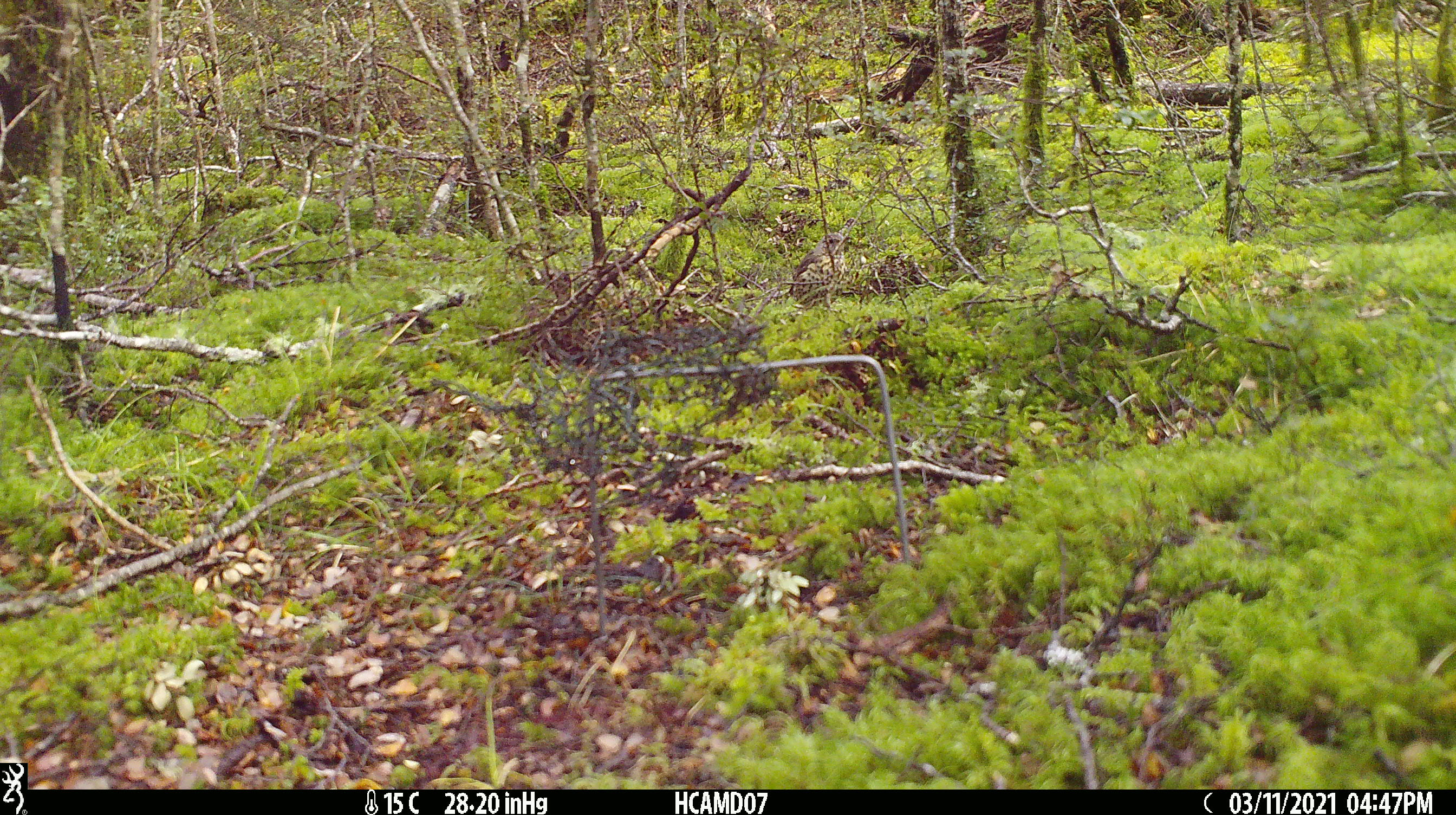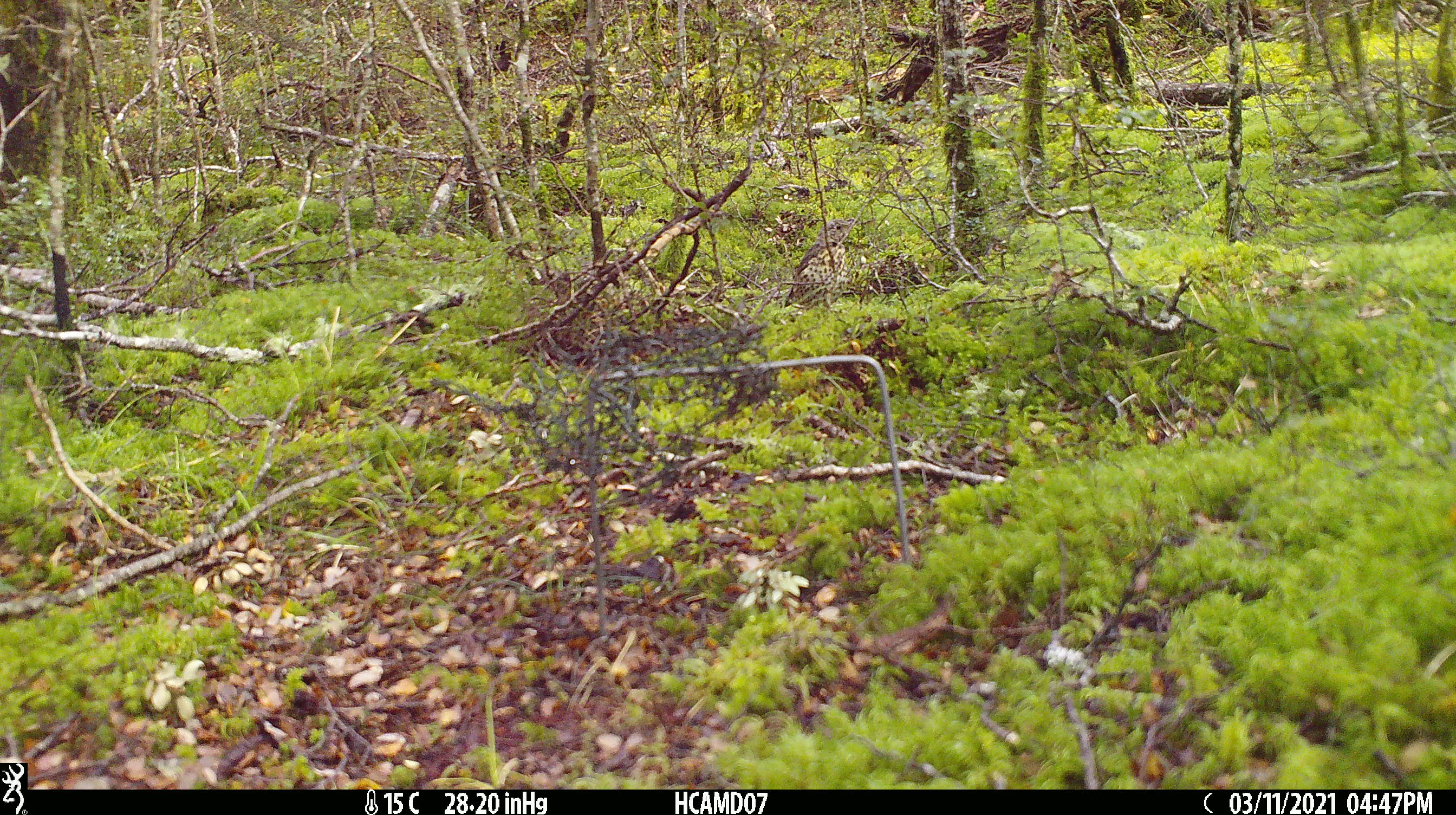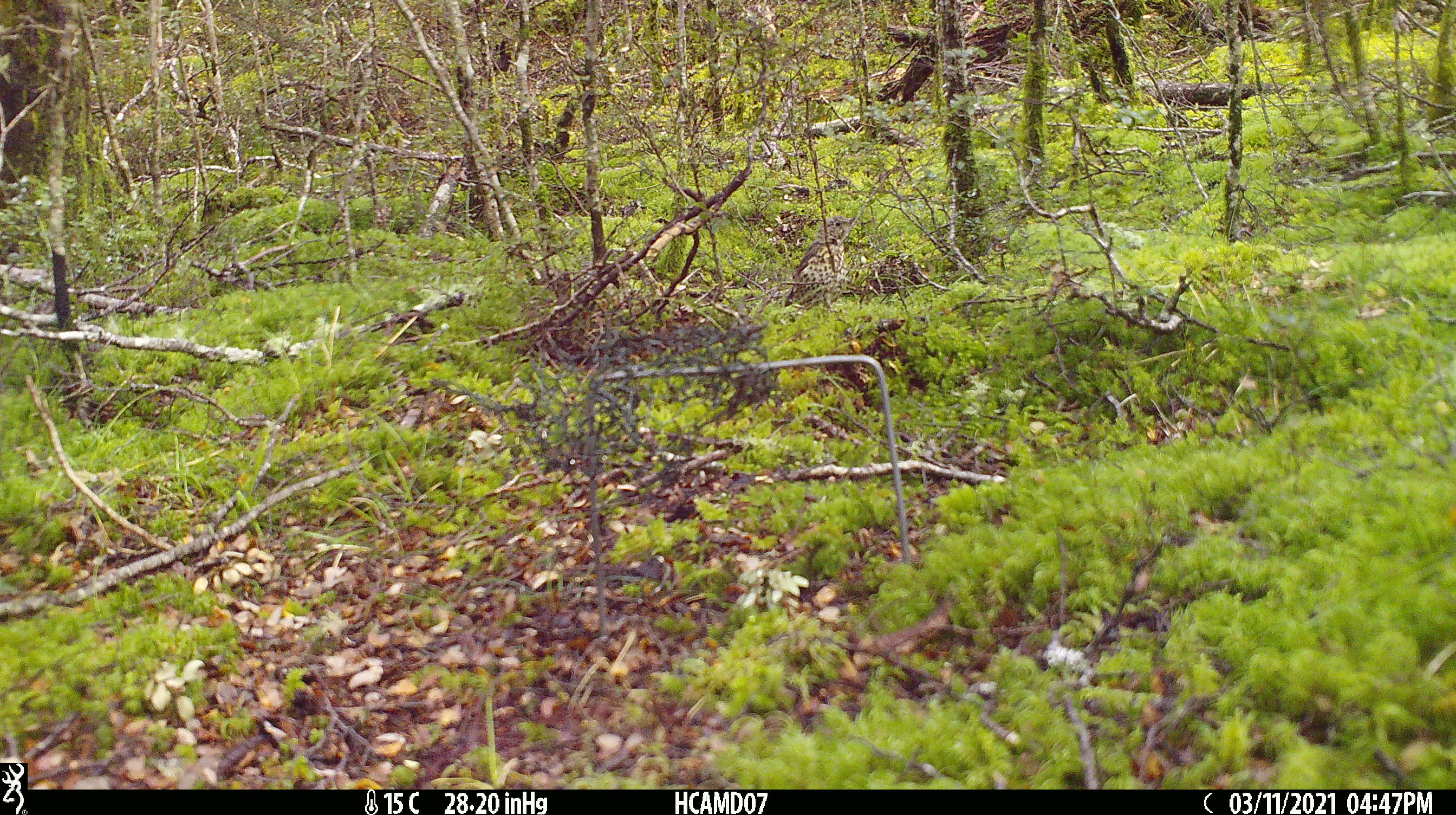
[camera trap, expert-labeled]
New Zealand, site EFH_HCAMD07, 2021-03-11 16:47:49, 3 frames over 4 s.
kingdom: Animalia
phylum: Chordata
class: Aves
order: Passeriformes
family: Turdidae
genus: Turdus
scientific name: Turdus philomelos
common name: song thrush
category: thrush